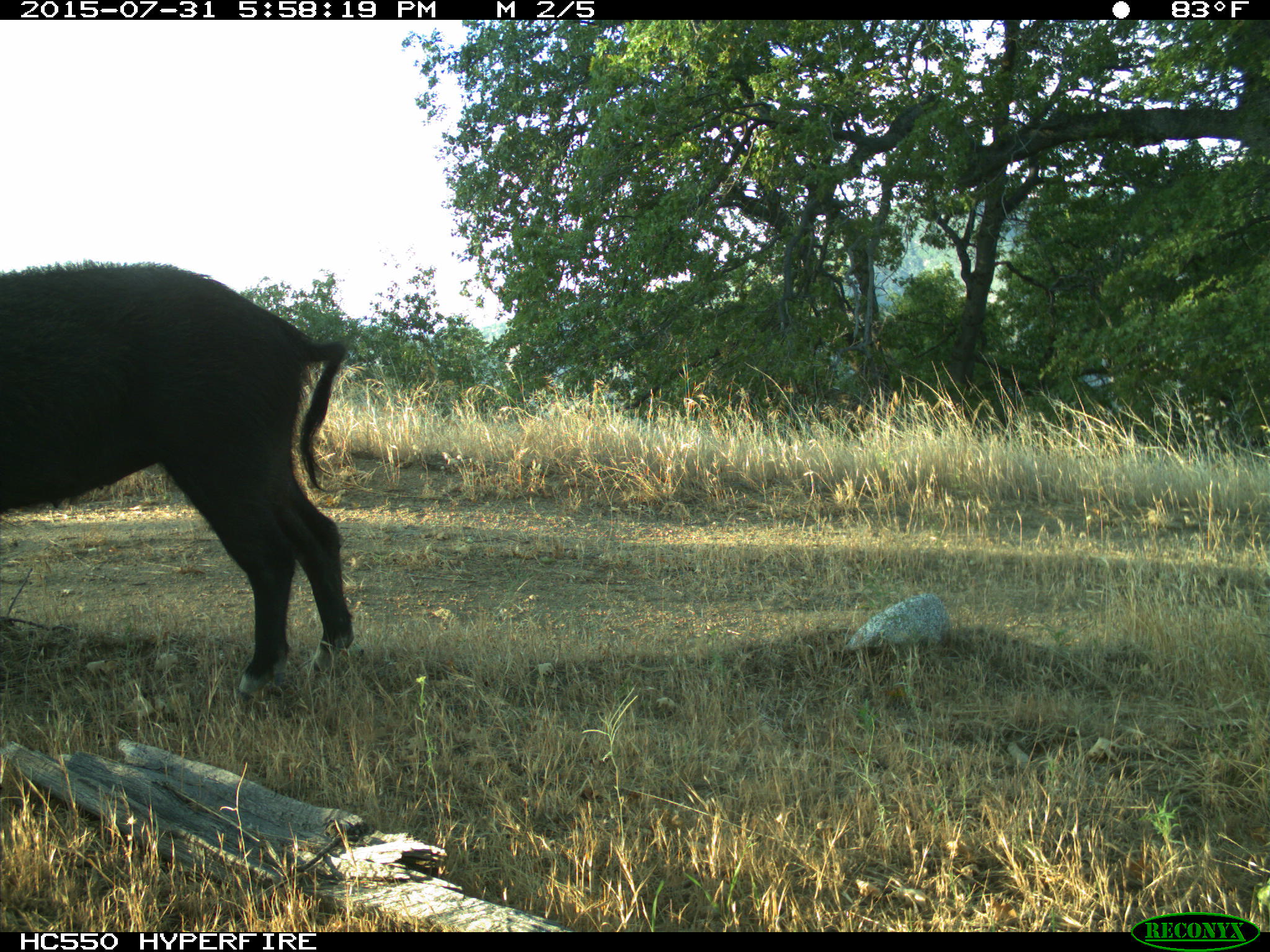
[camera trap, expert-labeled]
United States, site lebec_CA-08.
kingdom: Animalia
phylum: Chordata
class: Mammalia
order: Artiodactyla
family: Suidae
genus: Sus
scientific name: Sus scrofa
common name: wild boar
Sus scrofa (wild boar).